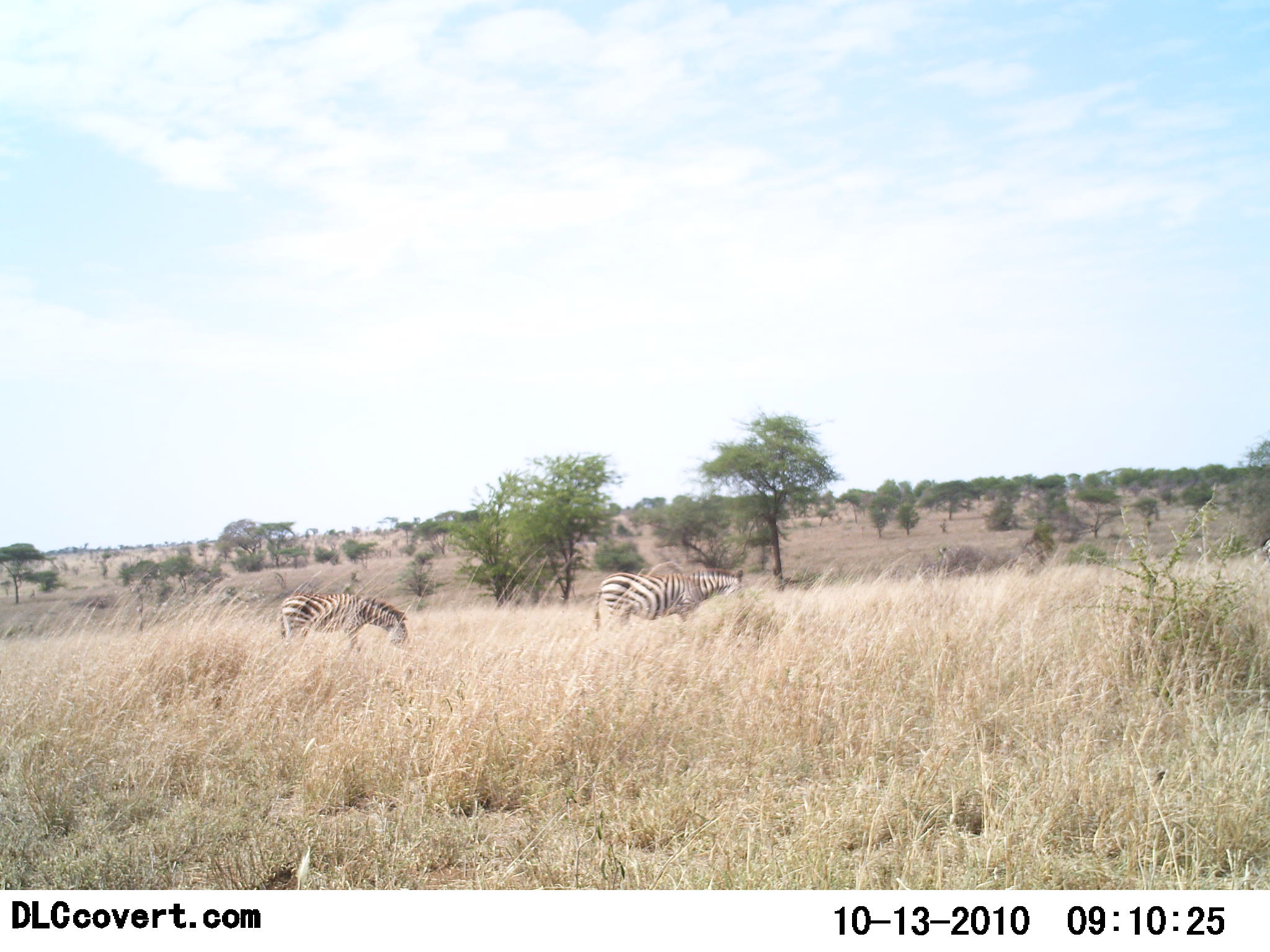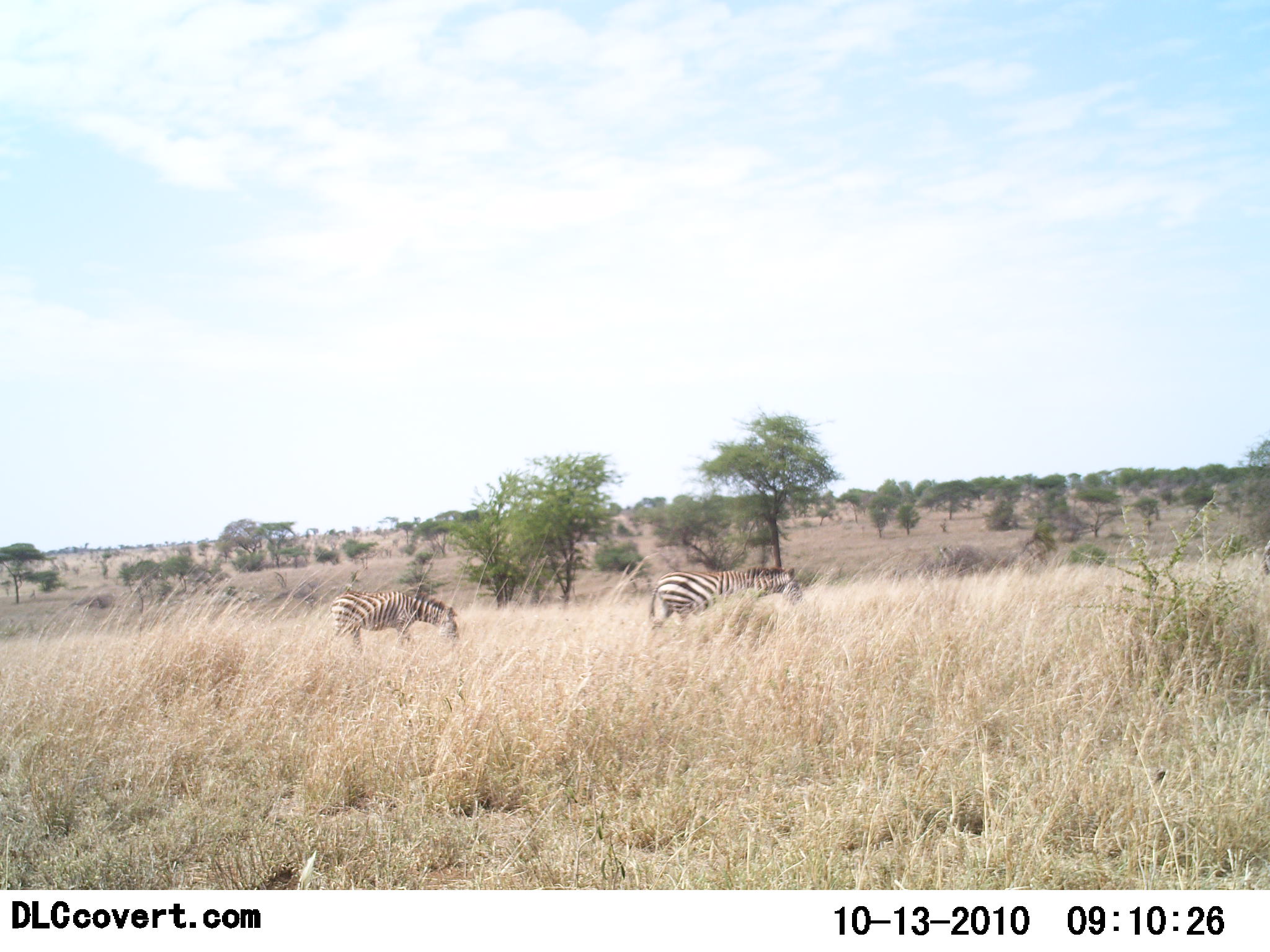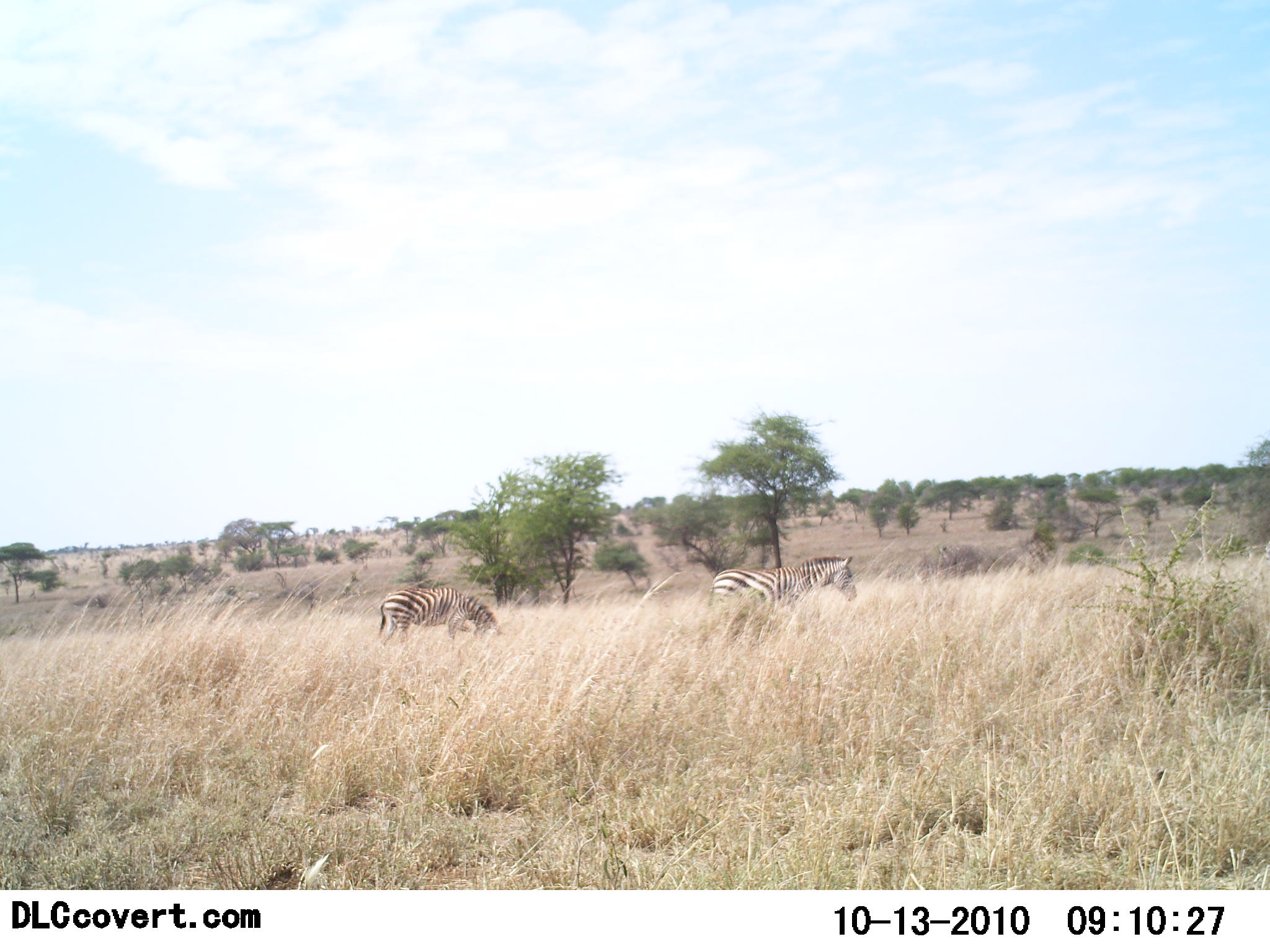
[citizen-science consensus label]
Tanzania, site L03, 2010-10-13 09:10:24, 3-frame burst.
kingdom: Animalia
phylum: Chordata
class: Mammalia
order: Perissodactyla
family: Equidae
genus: Equus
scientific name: Equus quagga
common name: plains zebra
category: zebra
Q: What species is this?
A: Zebra (plains zebra) (Equus quagga).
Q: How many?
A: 2.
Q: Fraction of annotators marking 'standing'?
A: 0%.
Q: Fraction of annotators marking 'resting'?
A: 0%.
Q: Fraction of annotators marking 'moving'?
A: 94%.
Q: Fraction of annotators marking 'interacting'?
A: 0%.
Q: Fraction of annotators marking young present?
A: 0%.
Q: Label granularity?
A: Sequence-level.